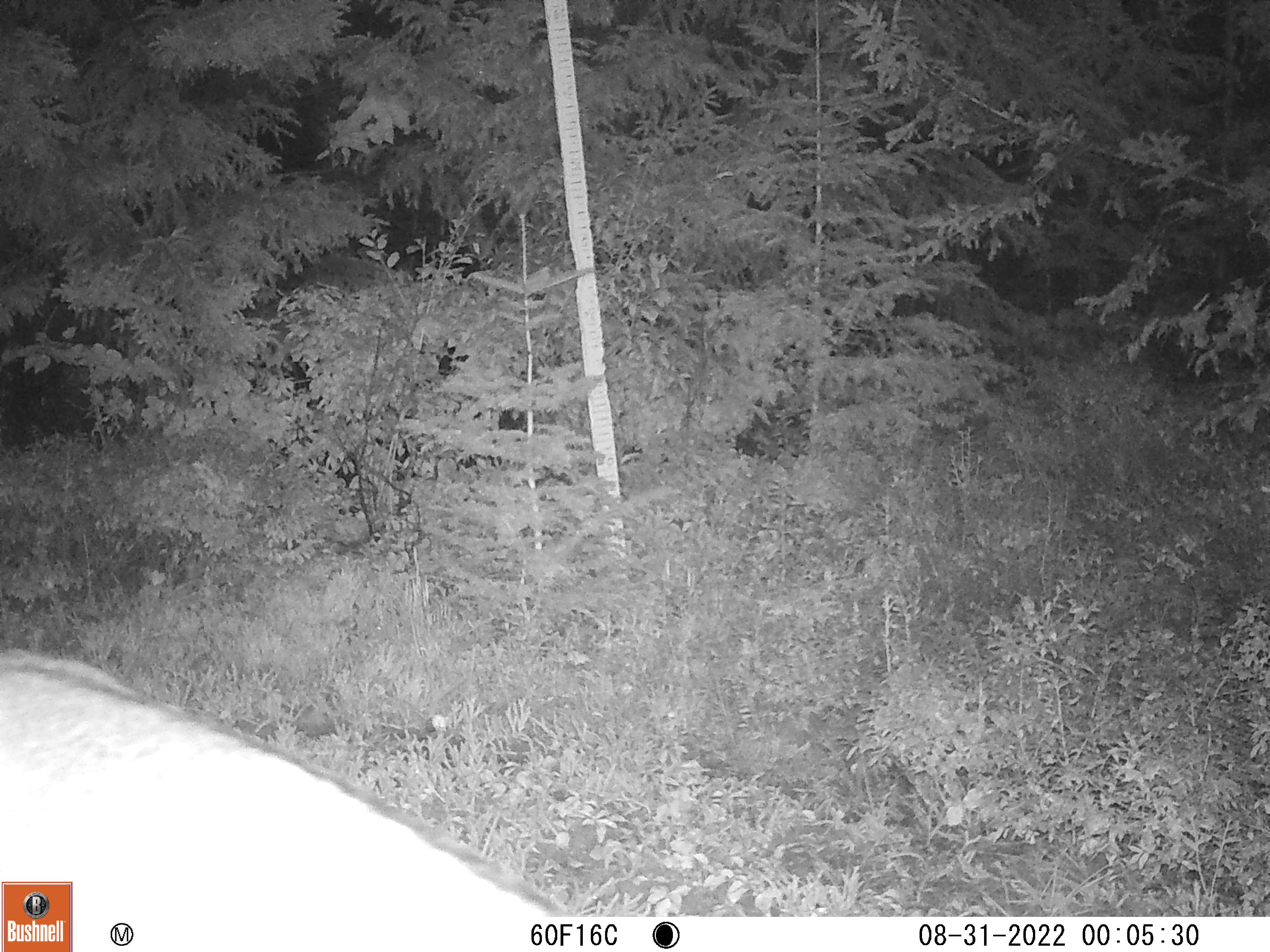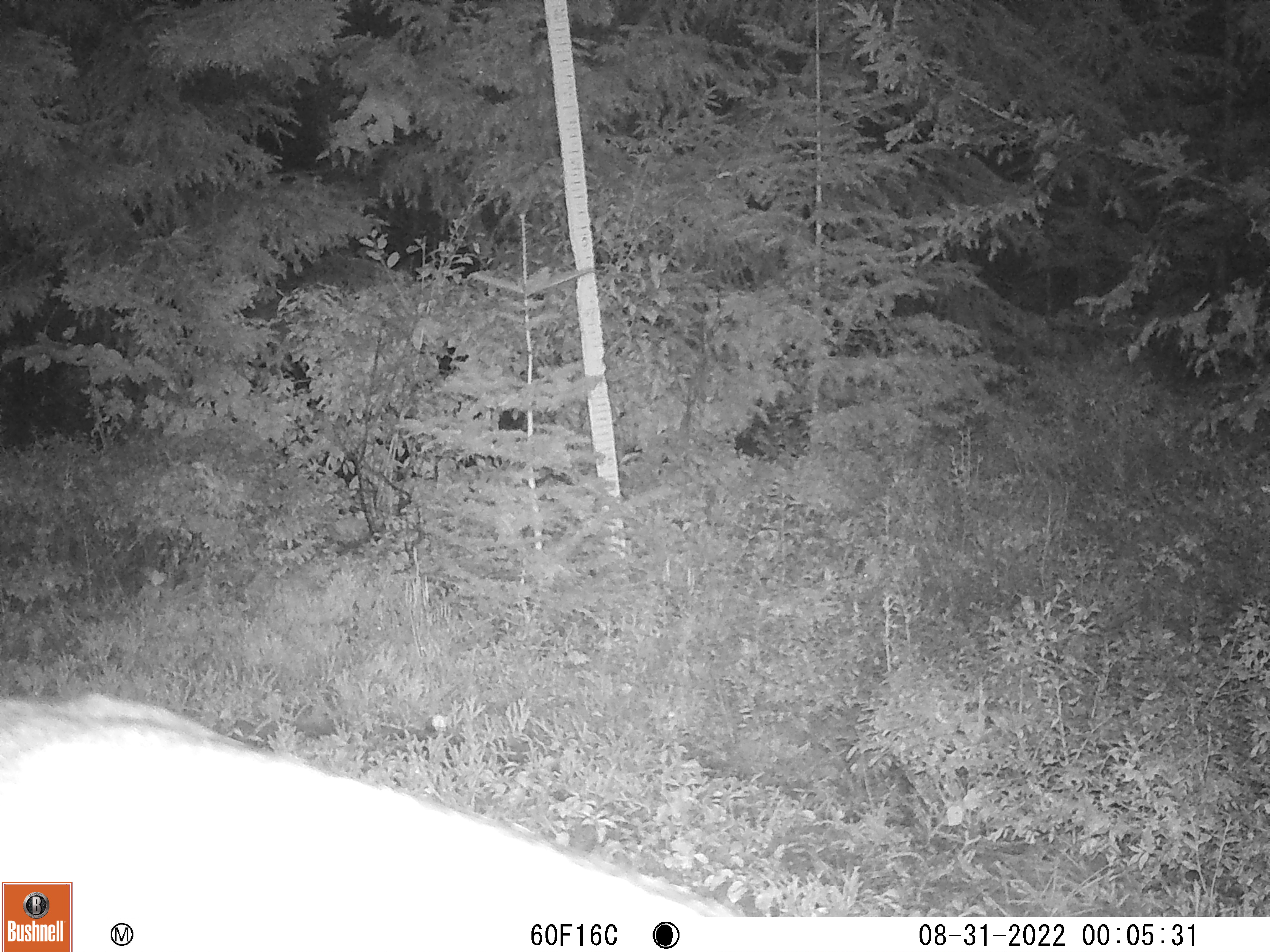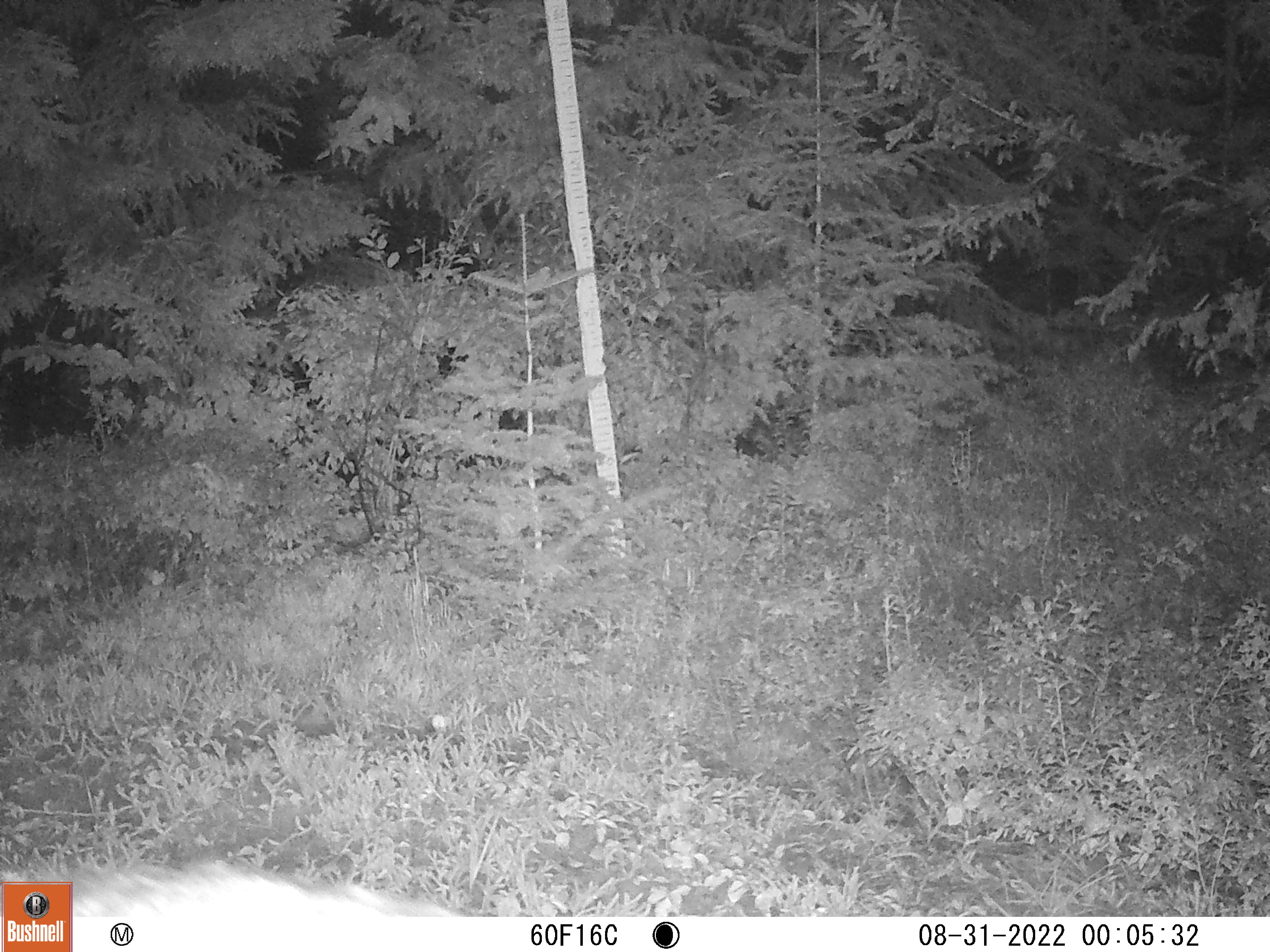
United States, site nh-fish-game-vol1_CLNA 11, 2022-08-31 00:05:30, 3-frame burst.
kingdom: Animalia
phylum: Chordata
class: Mammalia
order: Artiodactyla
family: Cervidae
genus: Odocoileus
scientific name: Odocoileus virginianus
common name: white-tailed deer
White-tailed deer (Odocoileus virginianus).